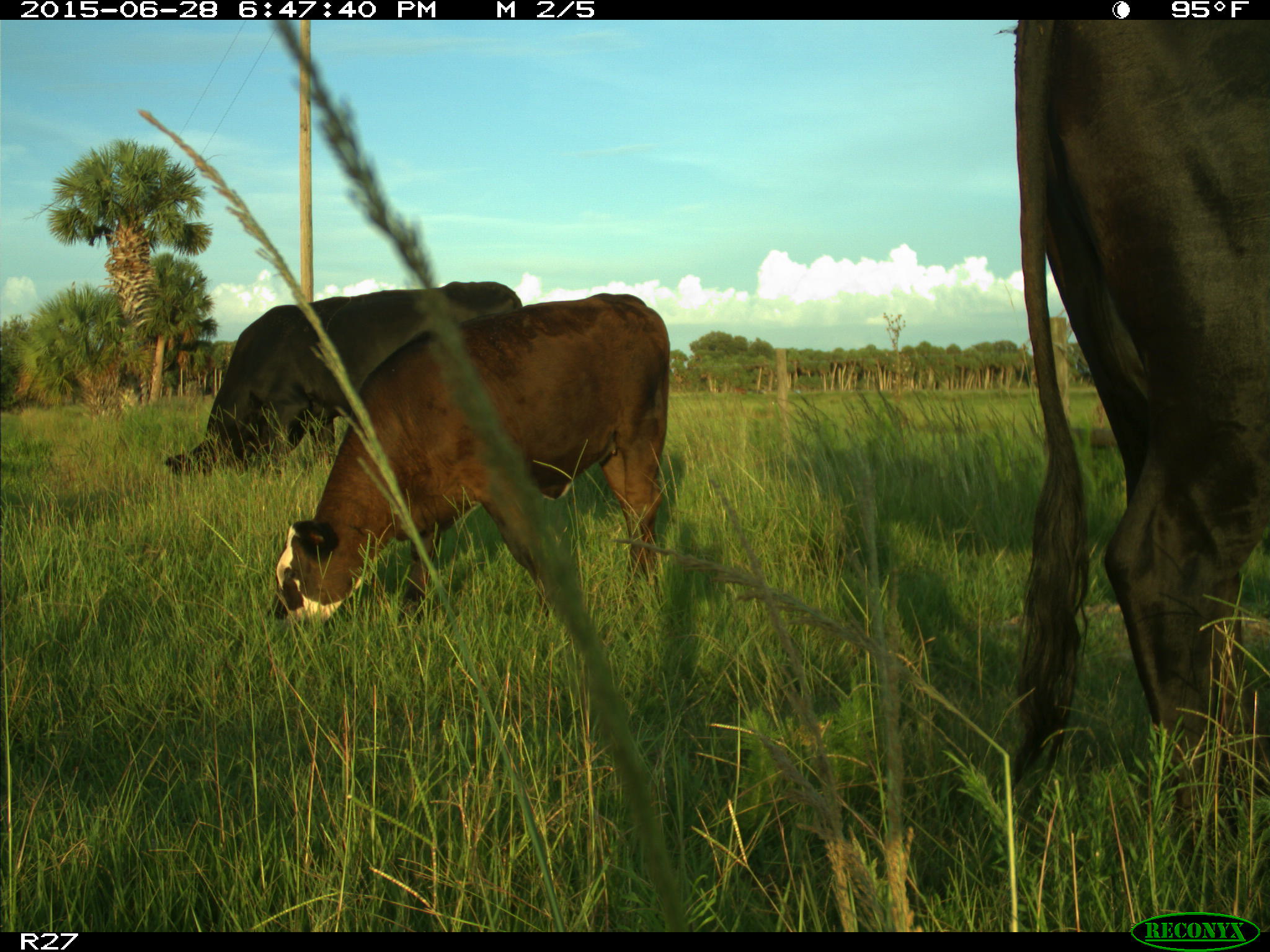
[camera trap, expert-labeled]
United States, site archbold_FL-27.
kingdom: Animalia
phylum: Chordata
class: Mammalia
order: Artiodactyla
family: Bovidae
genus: Bos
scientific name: Bos taurus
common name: domestic cow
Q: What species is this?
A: Bos taurus (domestic cow).